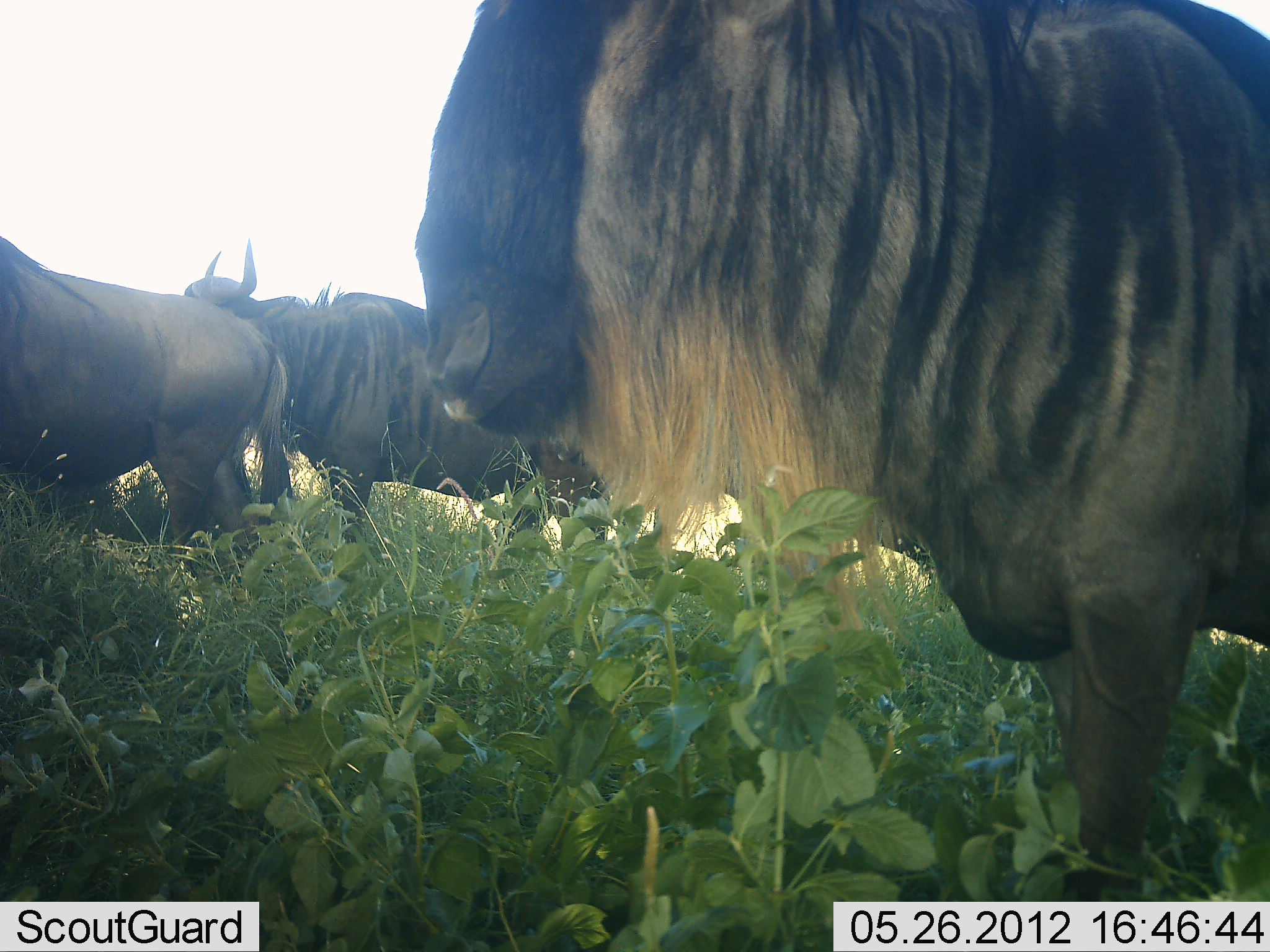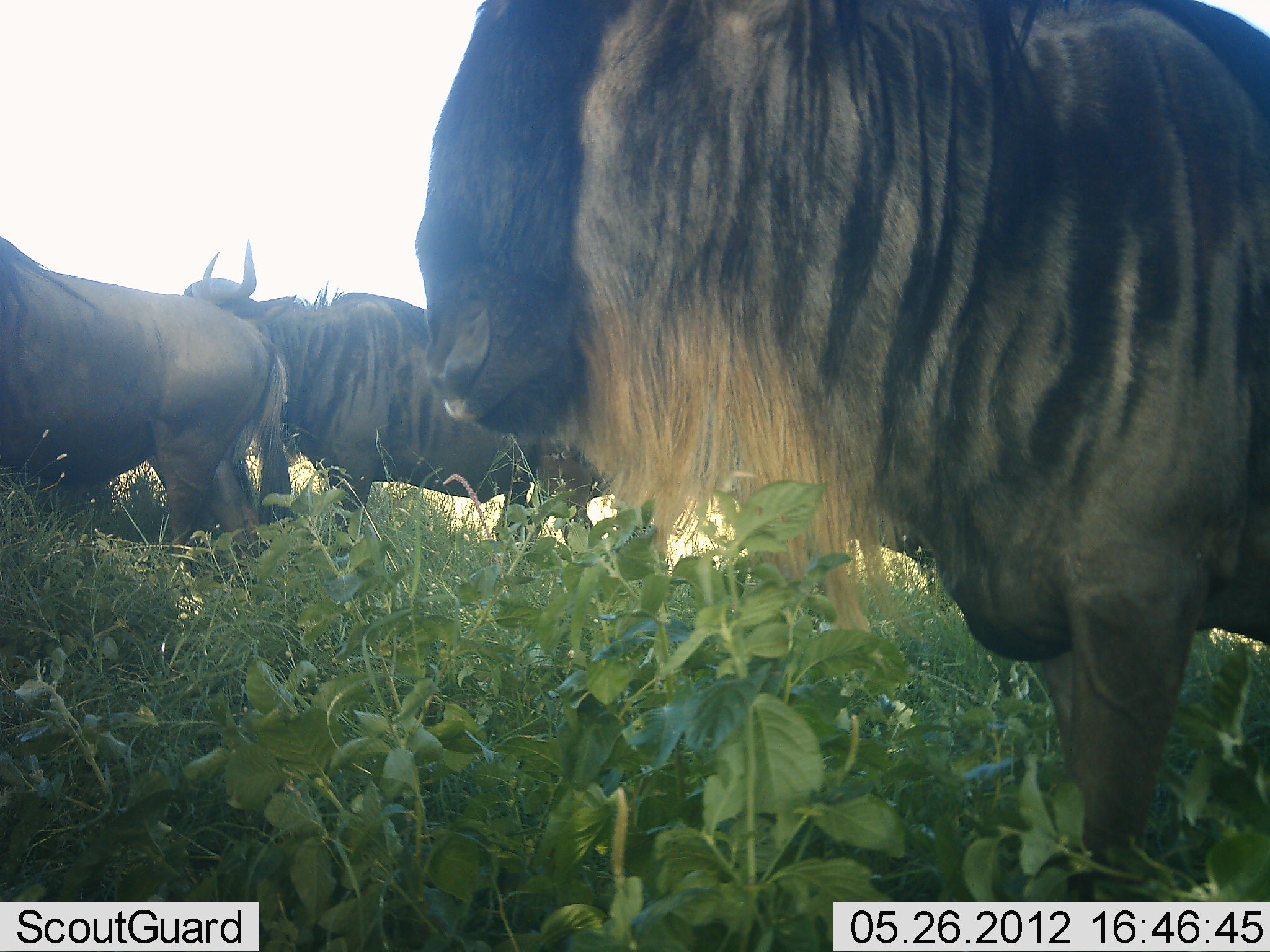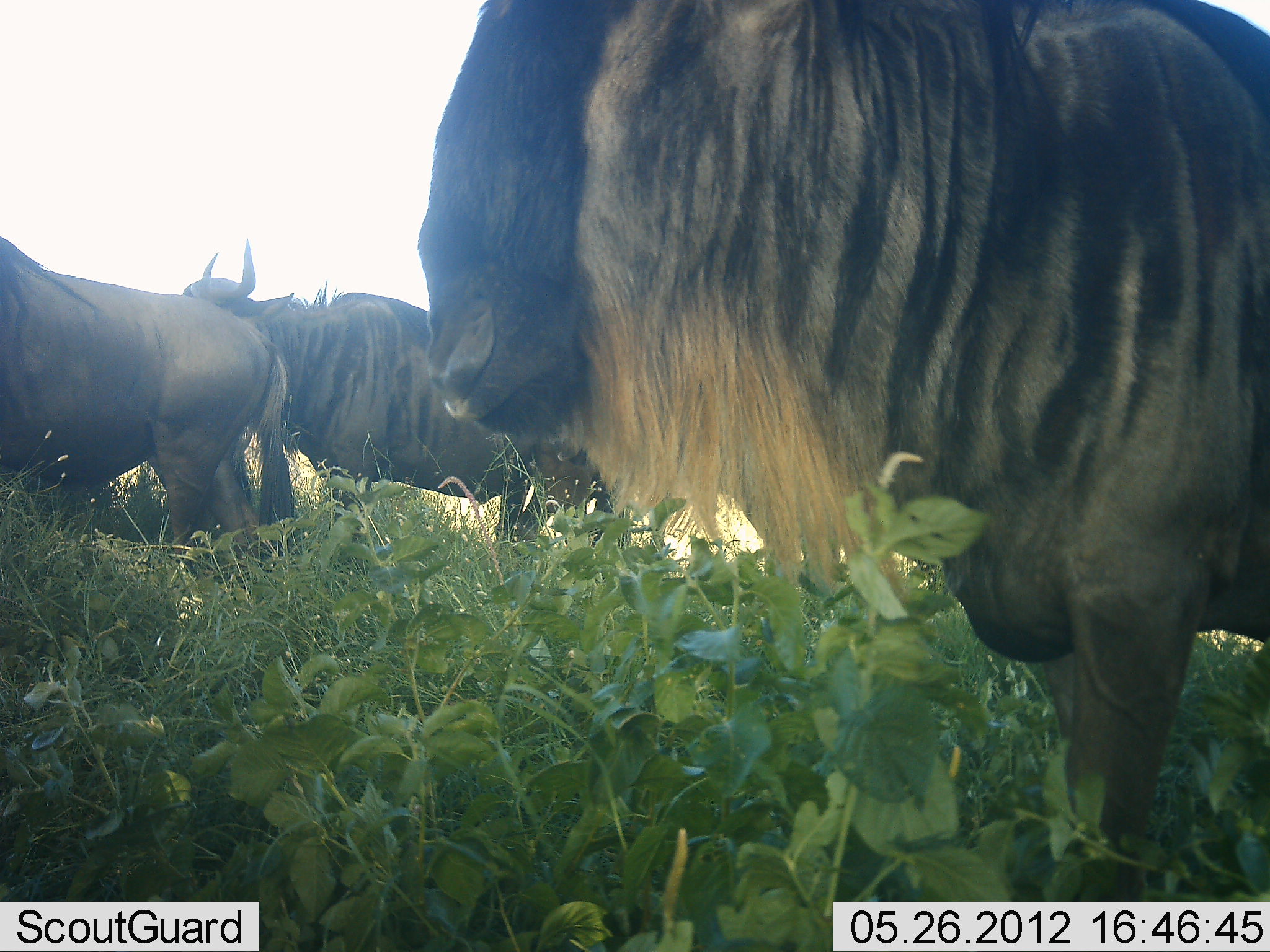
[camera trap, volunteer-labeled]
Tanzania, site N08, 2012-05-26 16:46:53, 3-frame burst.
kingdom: Animalia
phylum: Chordata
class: Mammalia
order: Artiodactyla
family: Bovidae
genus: Connochaetes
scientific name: Connochaetes taurinus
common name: blue wildebeest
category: wildebeest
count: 3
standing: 94%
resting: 0%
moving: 9%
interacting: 0%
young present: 0%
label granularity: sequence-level